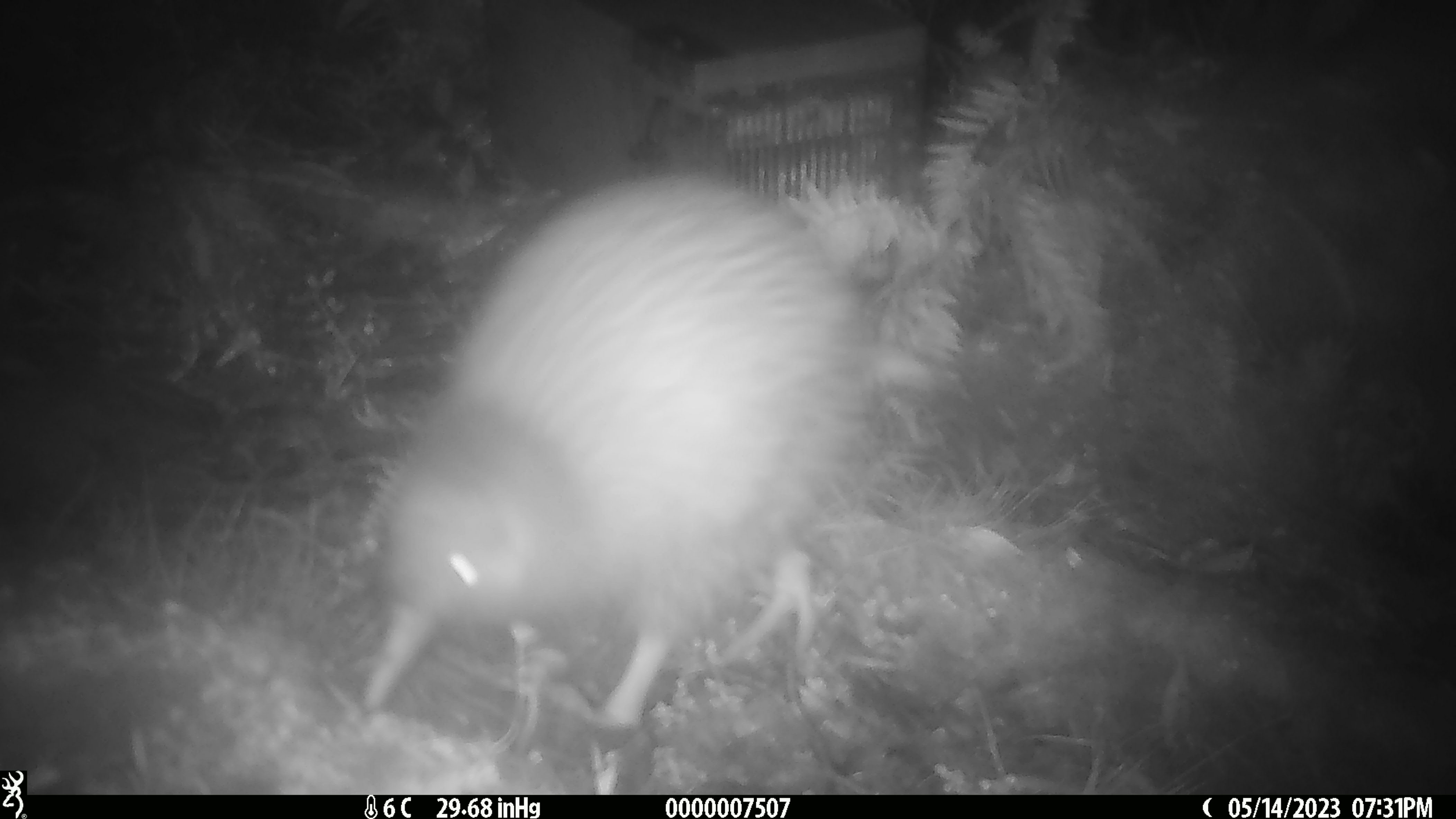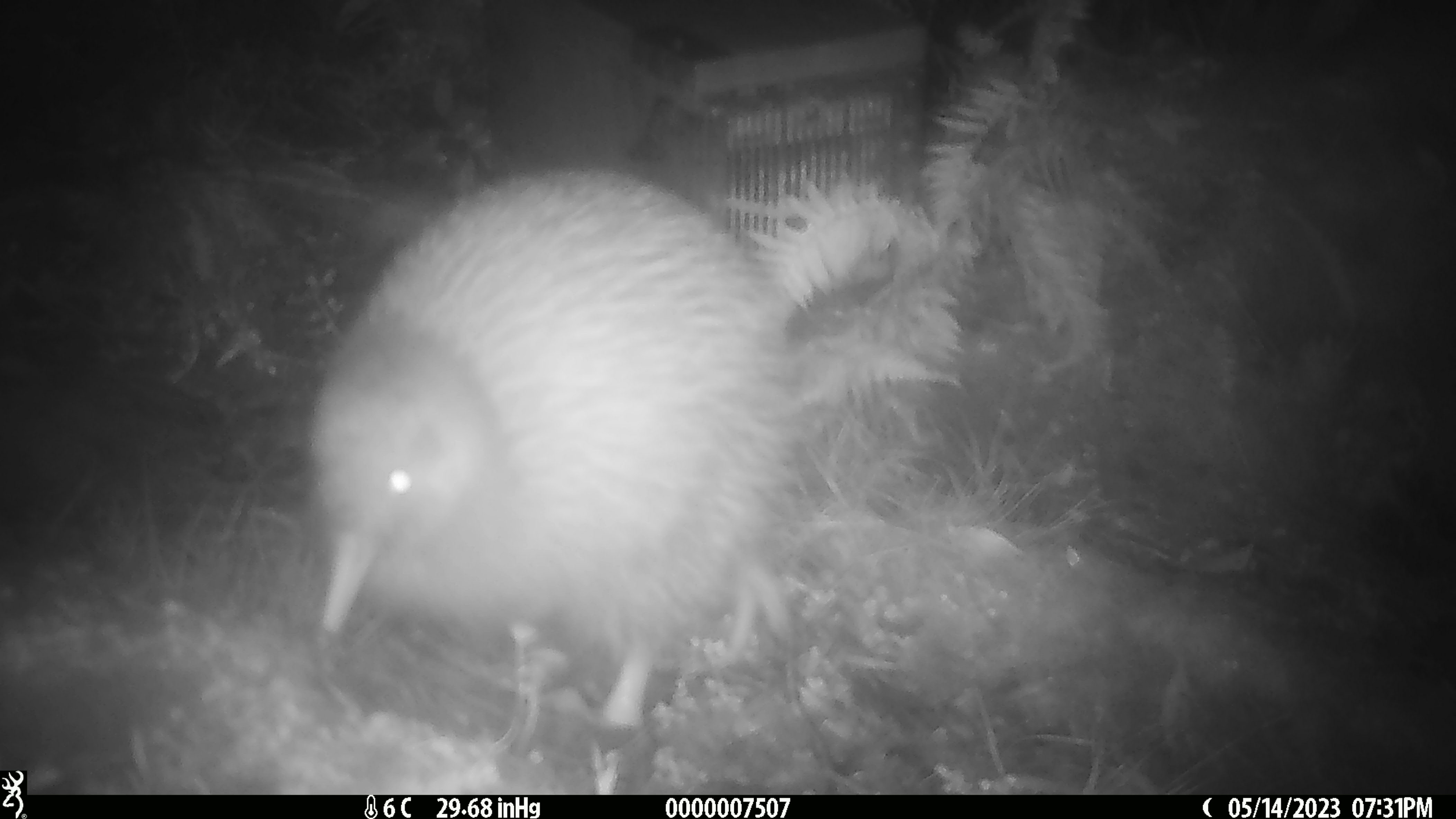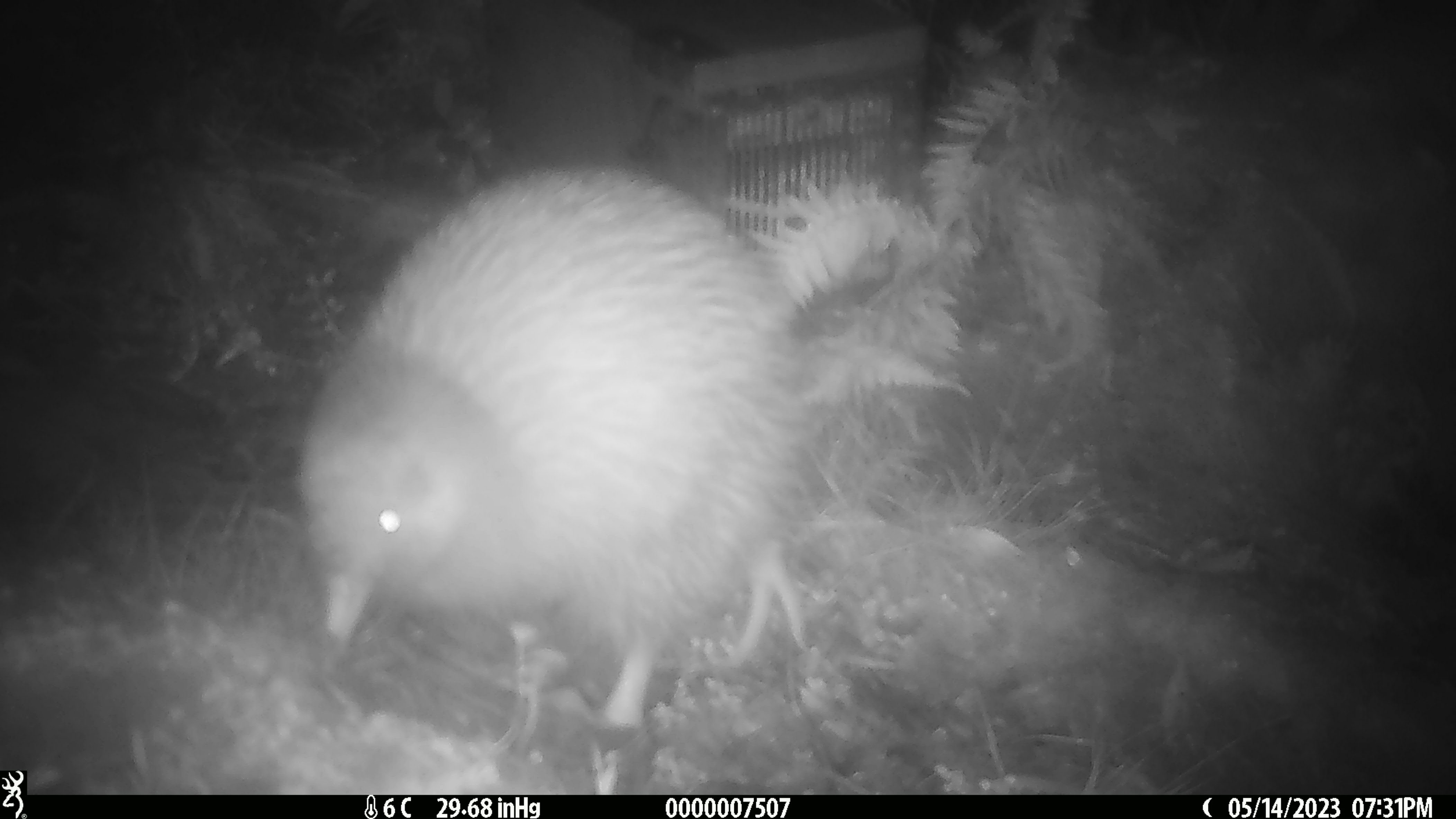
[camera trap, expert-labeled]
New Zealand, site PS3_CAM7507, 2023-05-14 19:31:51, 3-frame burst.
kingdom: Animalia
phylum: Chordata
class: Aves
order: Apterygiformes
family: Apterygidae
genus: Apteryx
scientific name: Apteryx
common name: kiwi